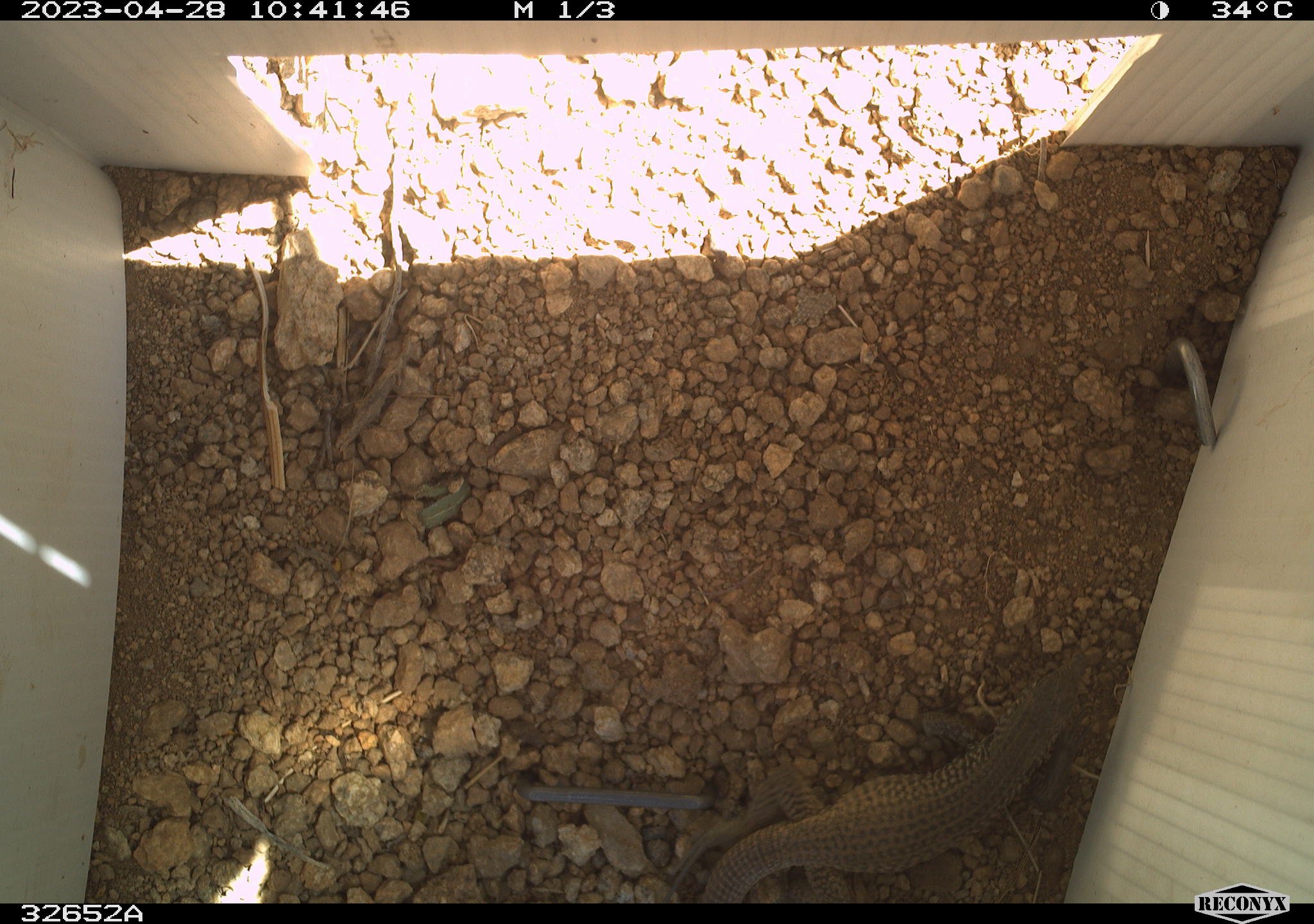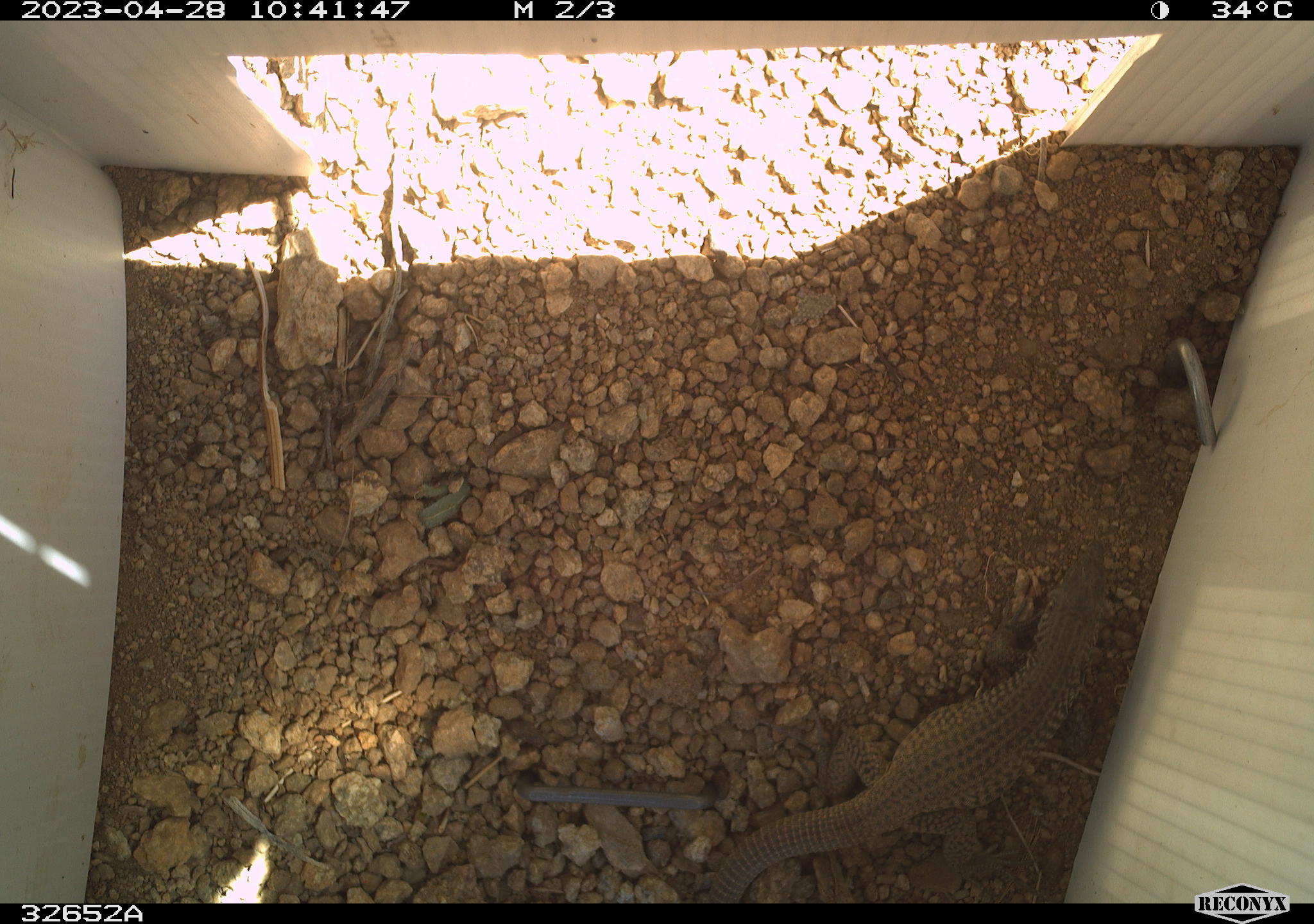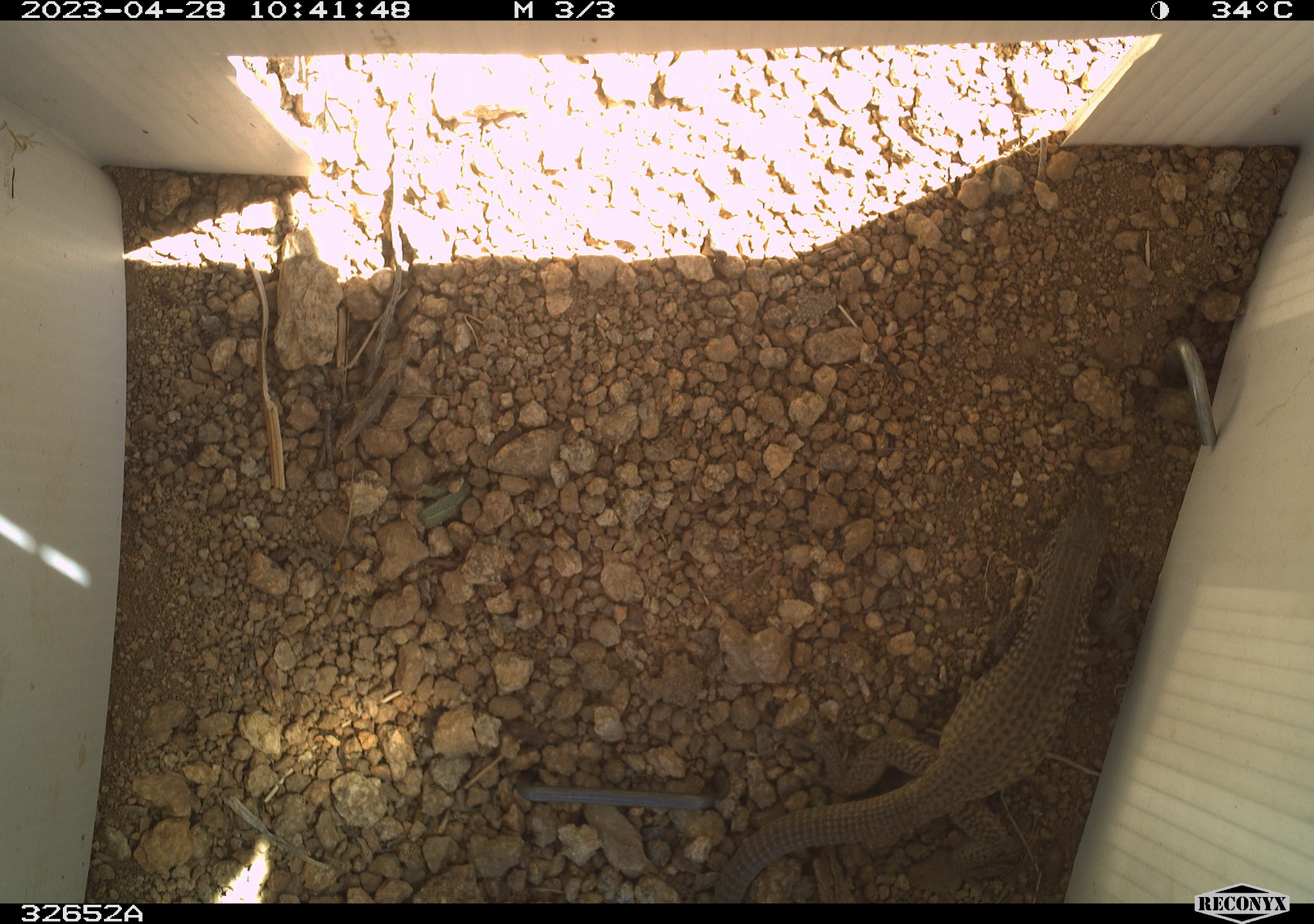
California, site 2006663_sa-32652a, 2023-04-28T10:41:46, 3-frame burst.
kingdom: Animalia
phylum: Chordata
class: Reptilia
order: Squamata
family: Teiidae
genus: Aspidoscelis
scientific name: Aspidoscelis tigris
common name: western whiptail